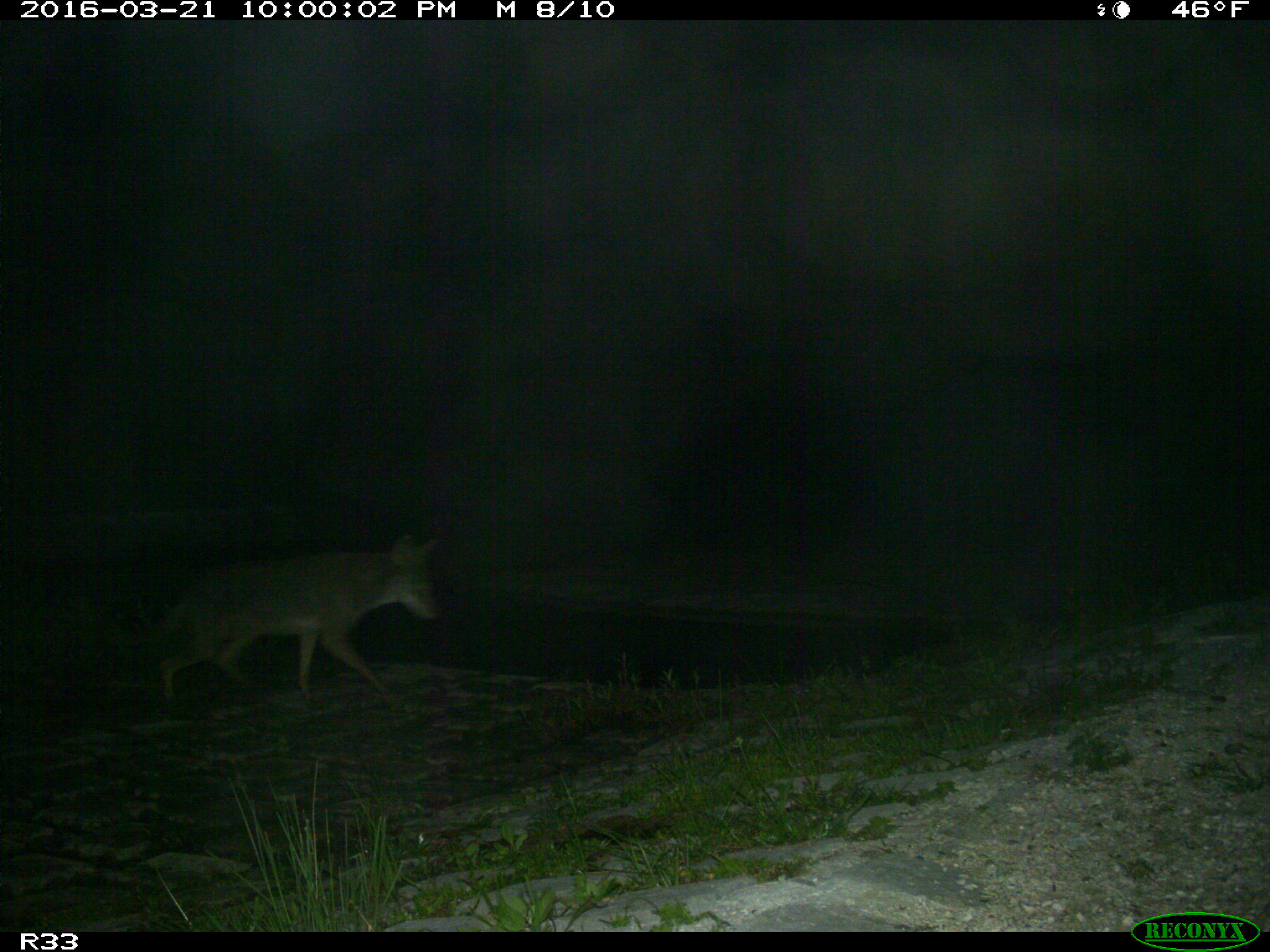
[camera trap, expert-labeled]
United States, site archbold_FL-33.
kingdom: Animalia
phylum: Chordata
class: Mammalia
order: Carnivora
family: Canidae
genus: Canis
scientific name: Canis latrans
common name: coyote